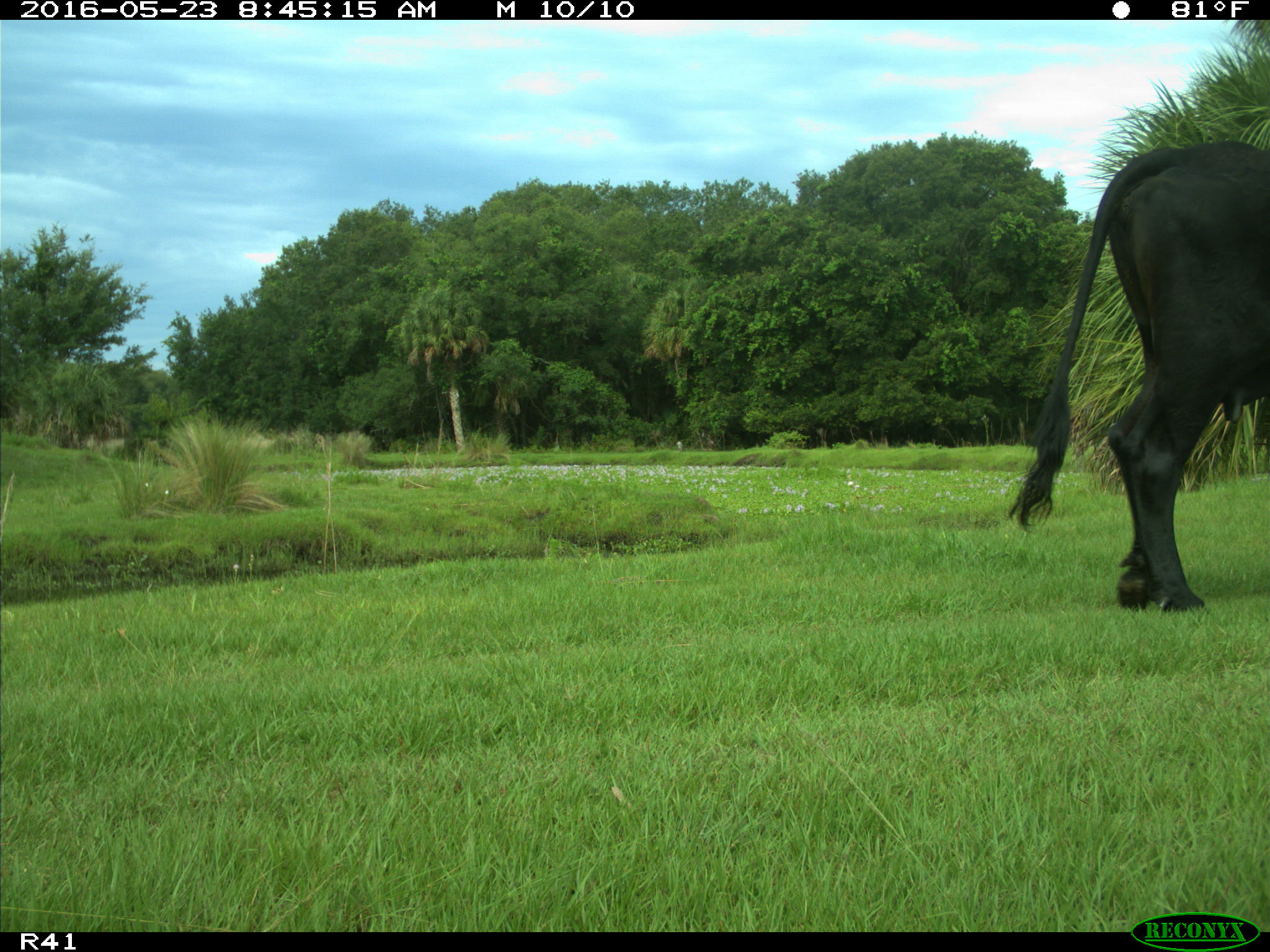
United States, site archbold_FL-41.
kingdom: Animalia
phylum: Chordata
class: Mammalia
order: Artiodactyla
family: Bovidae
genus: Bos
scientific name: Bos taurus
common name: domestic cow